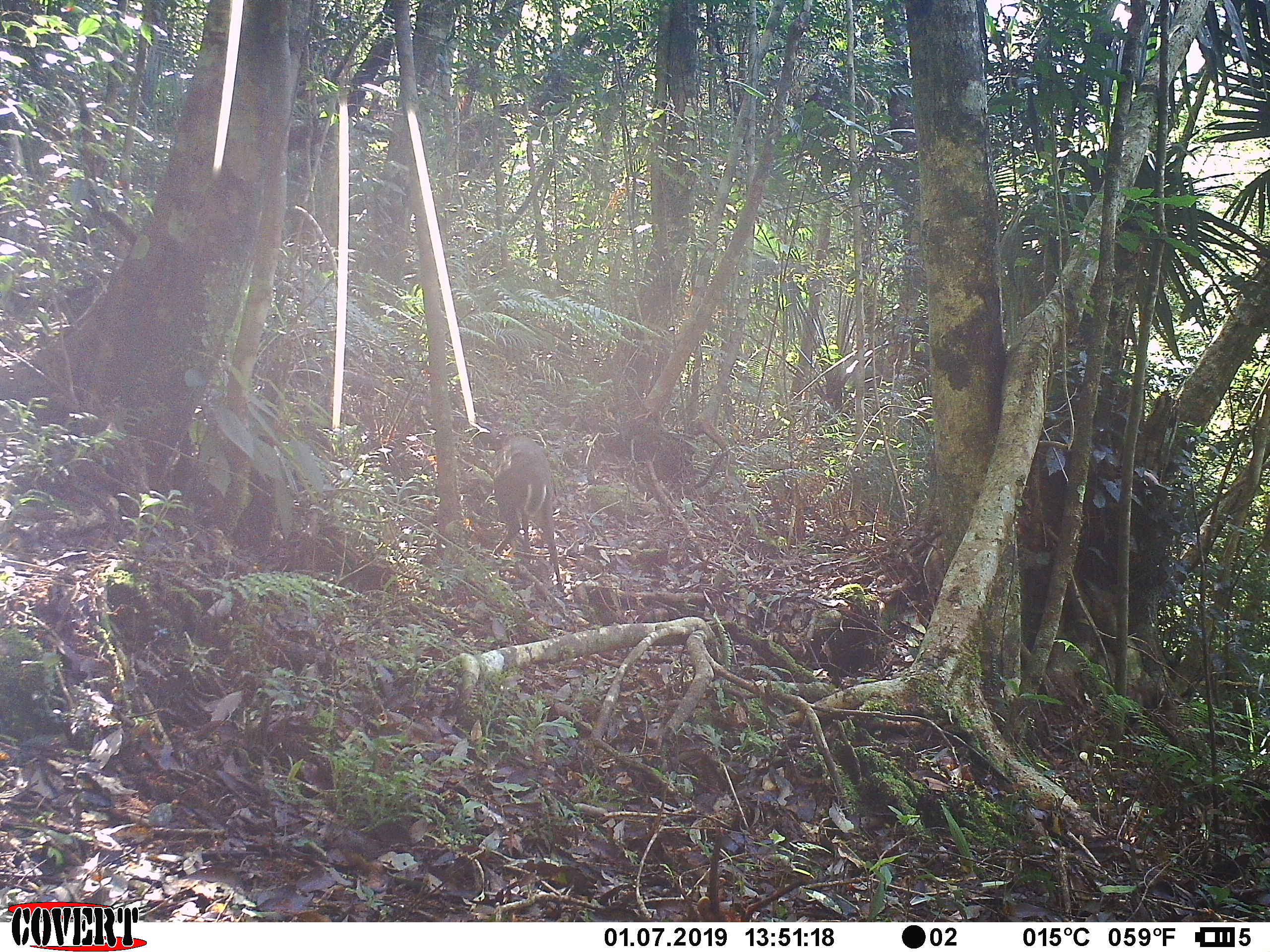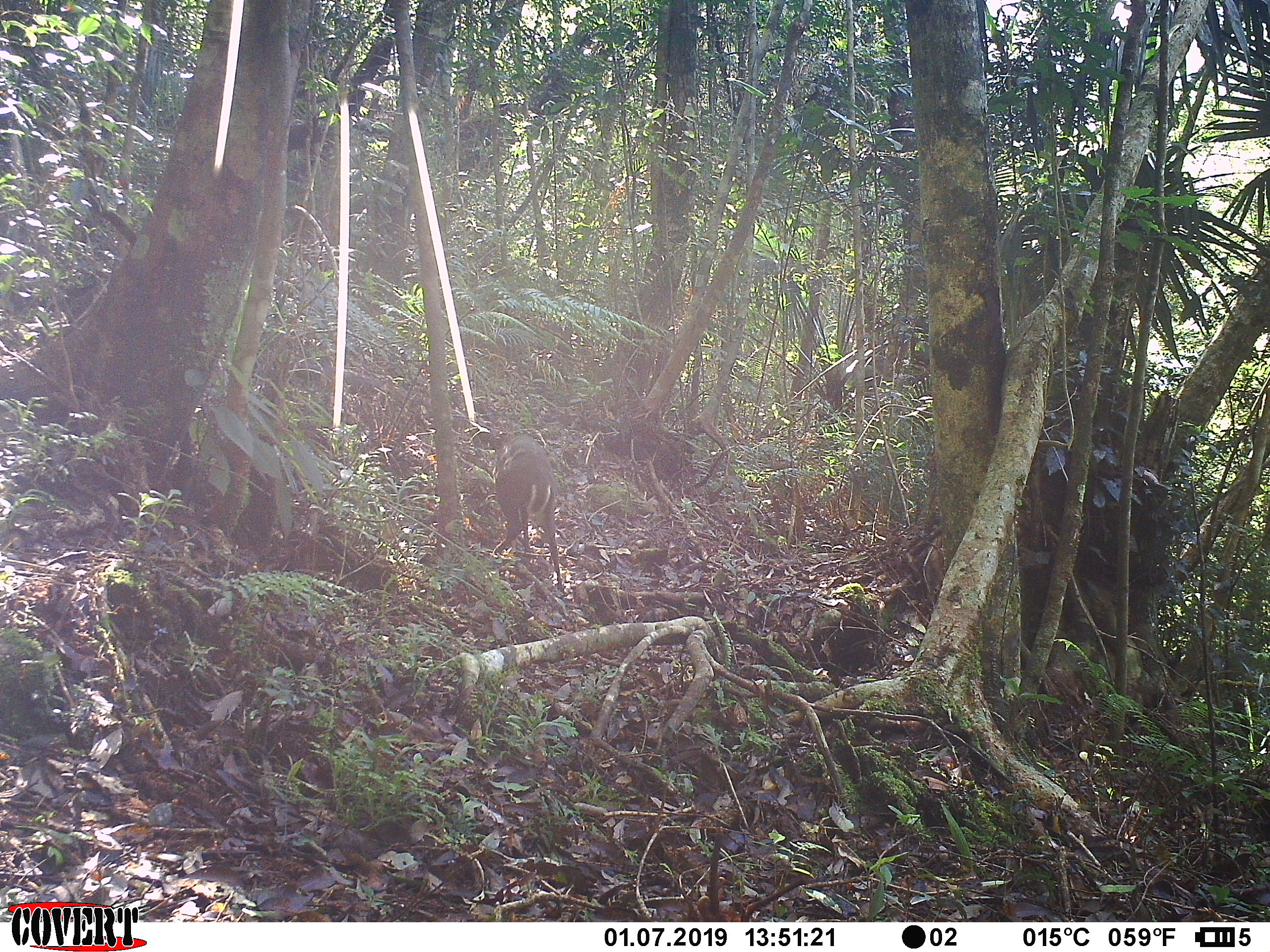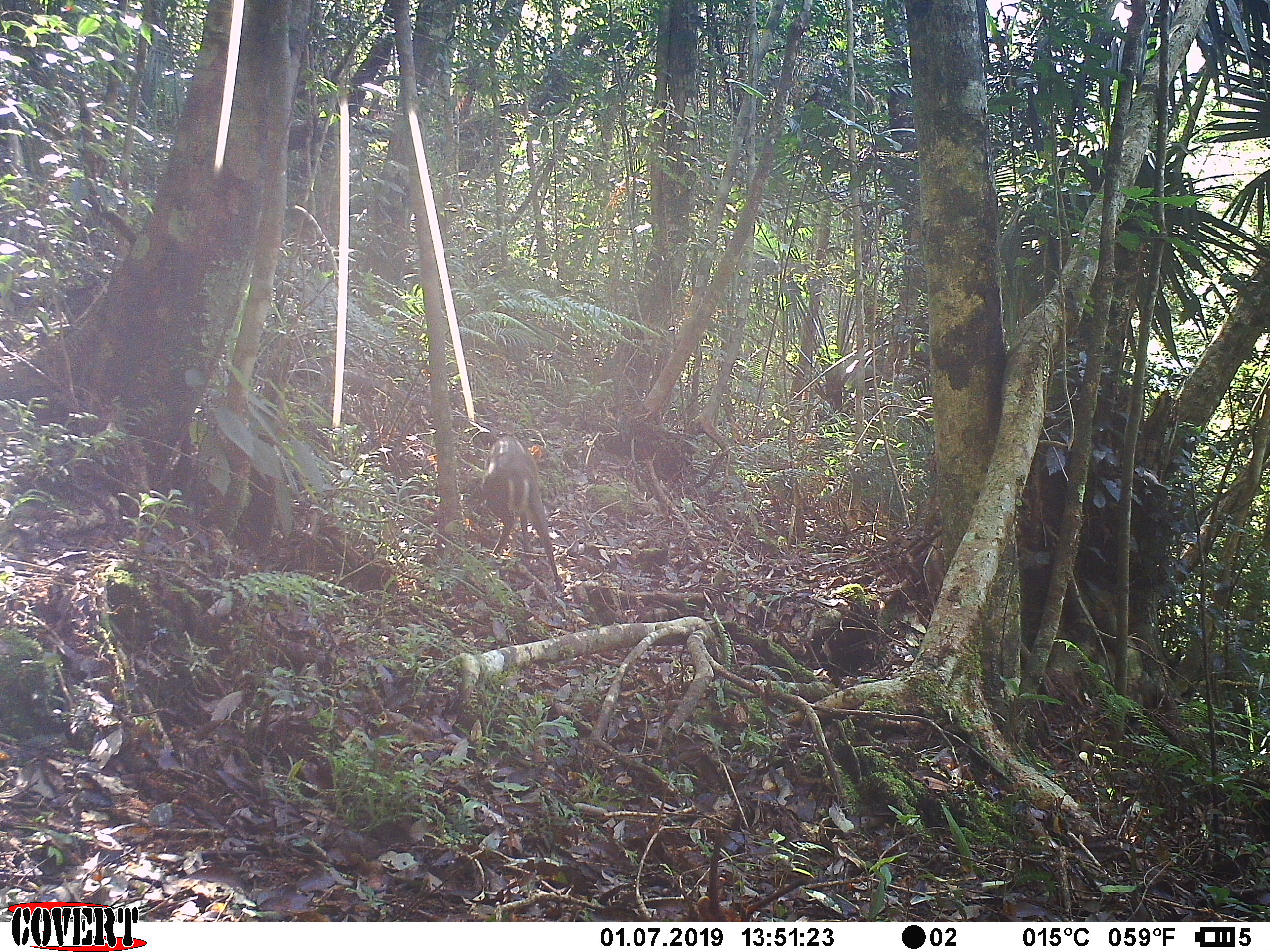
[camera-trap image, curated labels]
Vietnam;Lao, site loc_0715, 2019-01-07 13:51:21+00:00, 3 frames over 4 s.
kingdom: Animalia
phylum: Chordata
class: Mammalia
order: Artiodactyla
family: Cervidae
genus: Muntiacus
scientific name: Muntiacus rooseveltorum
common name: roosevelt's muntjac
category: roosevelts muntjac group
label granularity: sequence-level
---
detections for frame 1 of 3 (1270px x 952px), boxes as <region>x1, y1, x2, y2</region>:
roosevelts muntjac group: <region>488, 432, 562, 582</region>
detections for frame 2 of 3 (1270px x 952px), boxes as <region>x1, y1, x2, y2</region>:
roosevelts muntjac group: <region>493, 434, 562, 584</region>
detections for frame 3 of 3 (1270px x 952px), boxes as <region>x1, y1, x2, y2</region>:
roosevelts muntjac group: <region>482, 435, 563, 591</region>